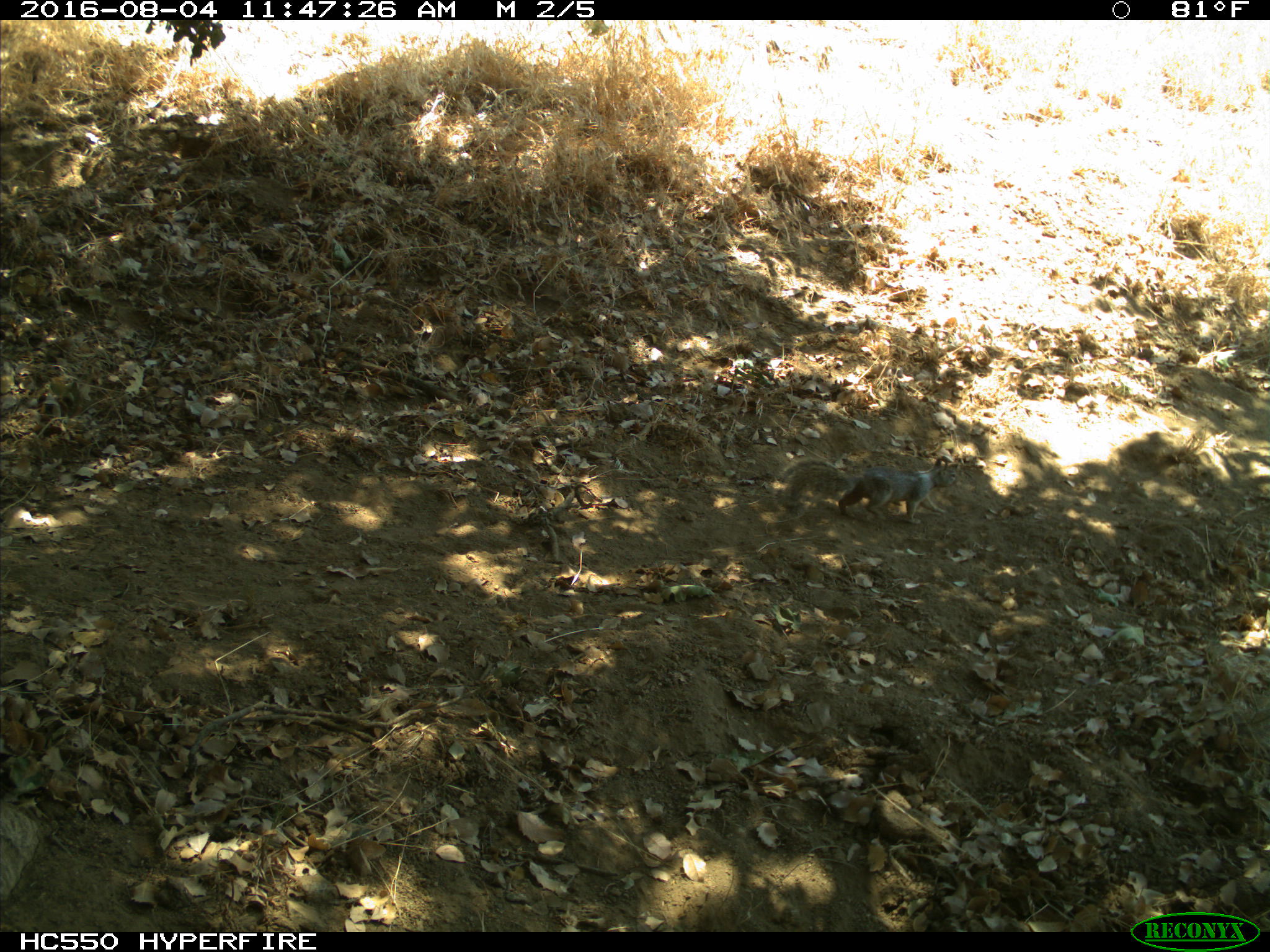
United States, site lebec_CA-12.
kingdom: Animalia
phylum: Chordata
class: Mammalia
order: Rodentia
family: Sciuridae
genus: Otospermophilus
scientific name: Otospermophilus beecheyi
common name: california ground squirrel